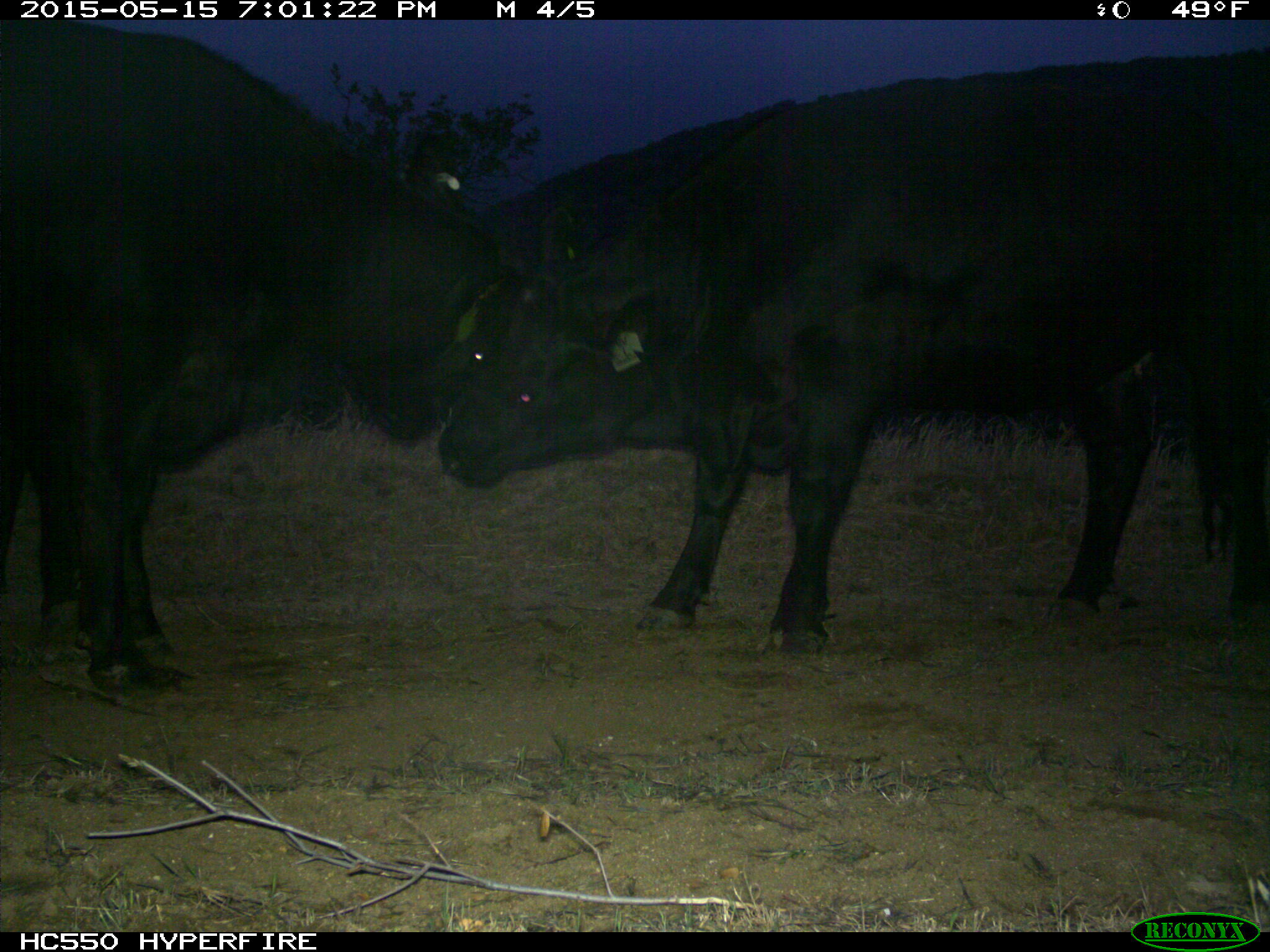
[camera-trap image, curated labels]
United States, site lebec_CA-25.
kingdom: Animalia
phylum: Chordata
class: Mammalia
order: Artiodactyla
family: Bovidae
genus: Bos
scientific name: Bos taurus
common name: domestic cow